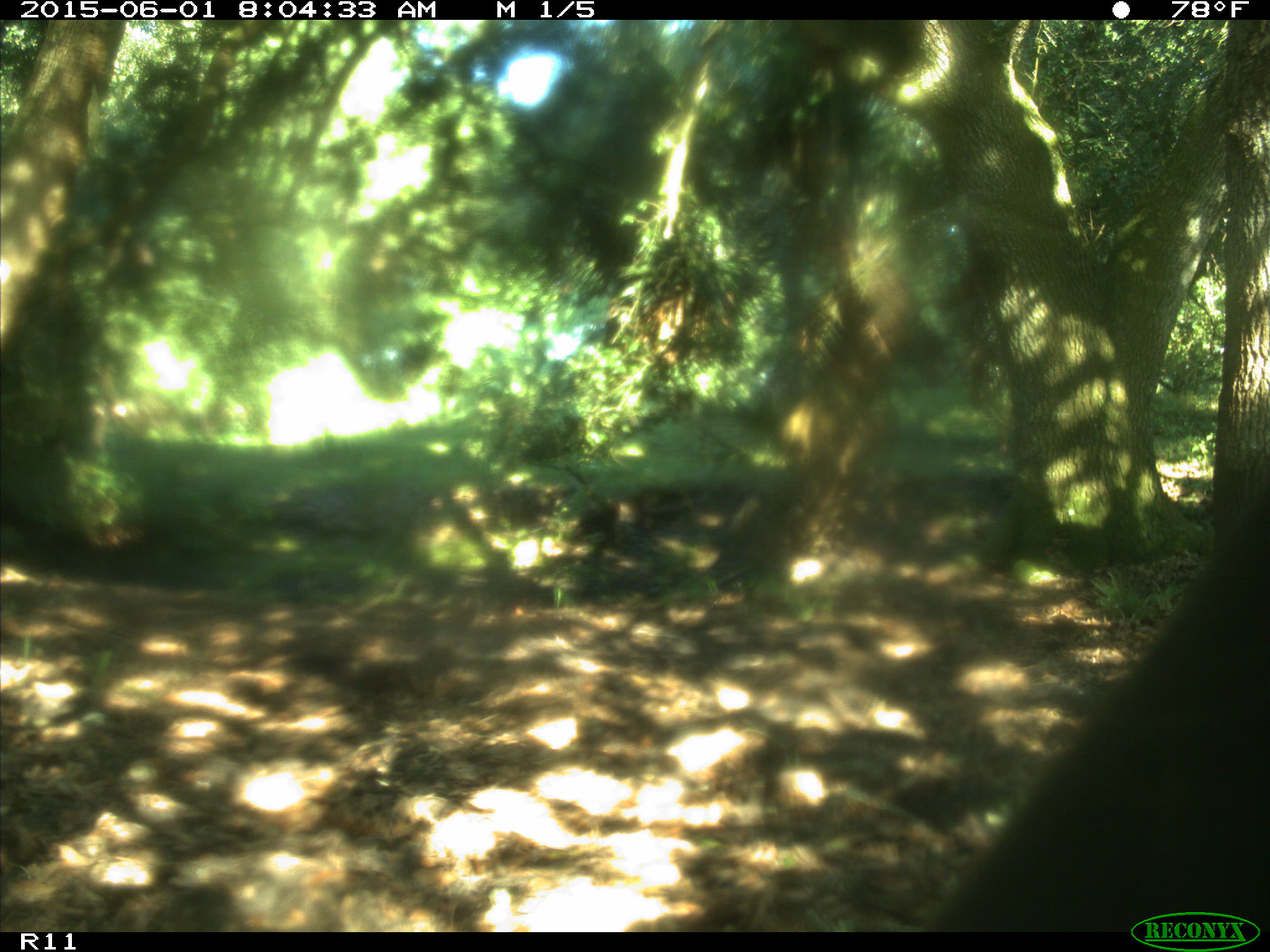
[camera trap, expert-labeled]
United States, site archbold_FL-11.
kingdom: Animalia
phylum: Chordata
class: Mammalia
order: Artiodactyla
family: Bovidae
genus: Bos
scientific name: Bos taurus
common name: domestic cow